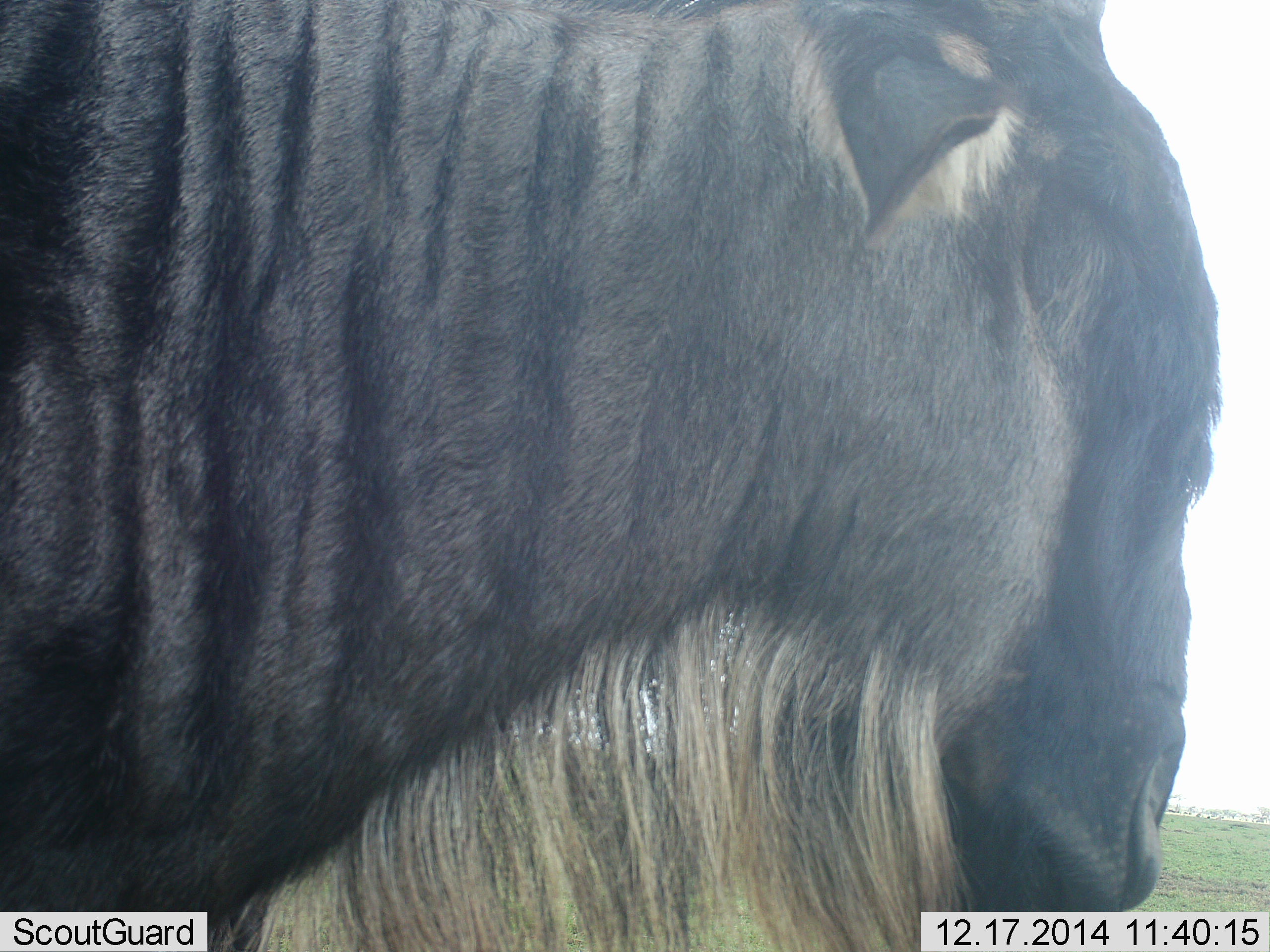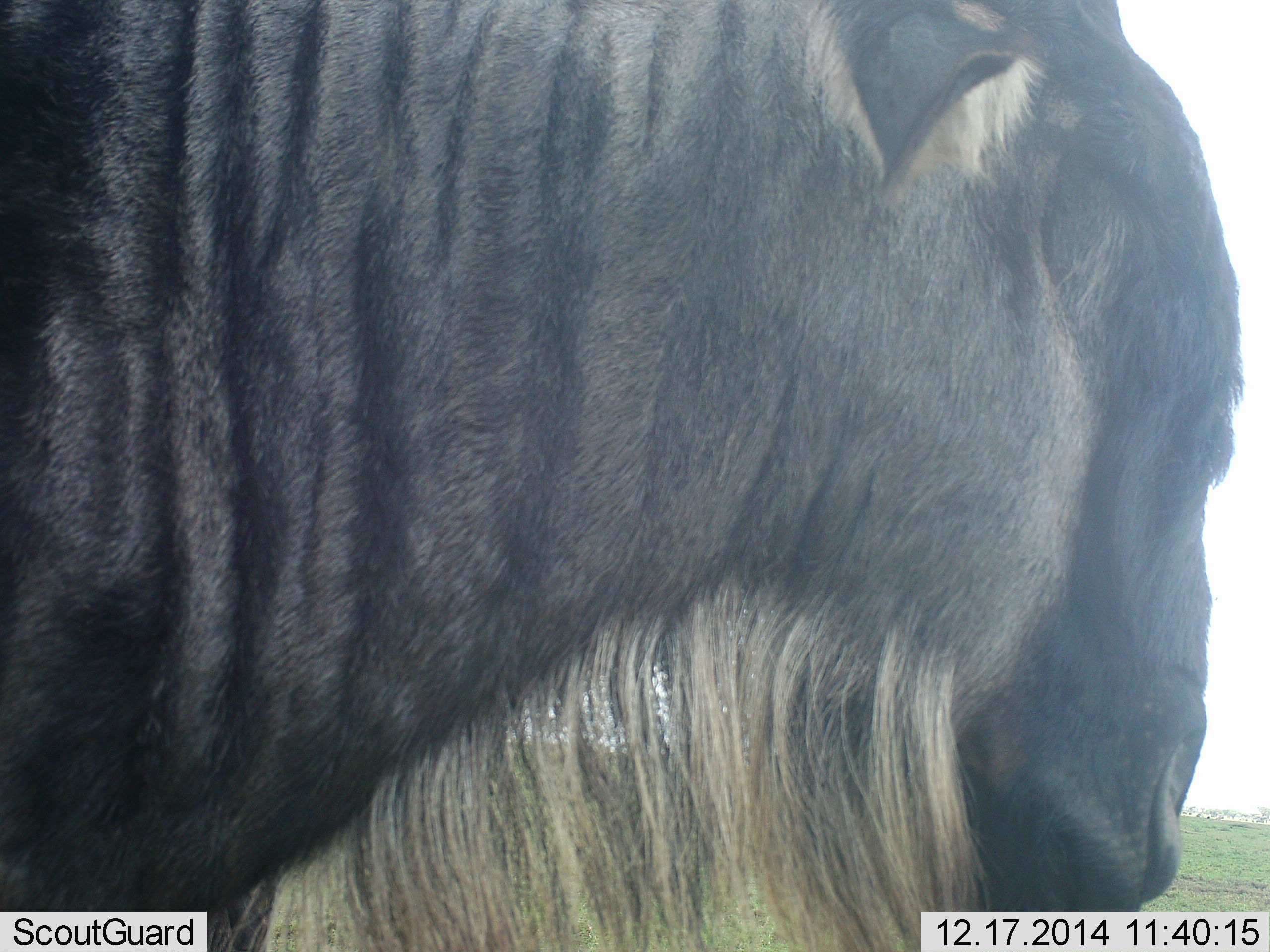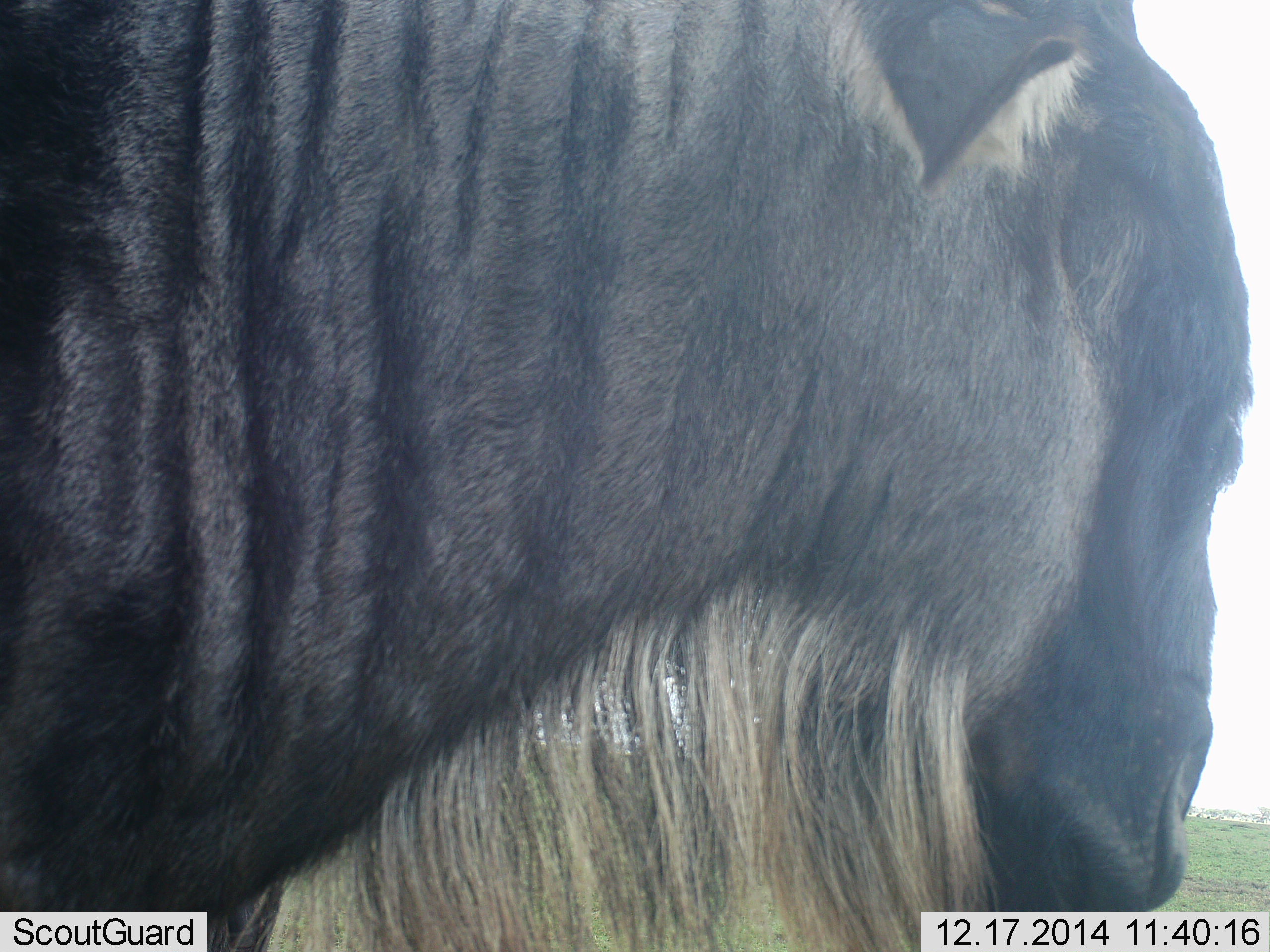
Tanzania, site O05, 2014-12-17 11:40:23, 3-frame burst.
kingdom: Animalia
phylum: Chordata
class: Mammalia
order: Artiodactyla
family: Bovidae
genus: Connochaetes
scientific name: Connochaetes taurinus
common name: blue wildebeest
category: wildebeest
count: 1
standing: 100%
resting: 10%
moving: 0%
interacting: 0%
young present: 0%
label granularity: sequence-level